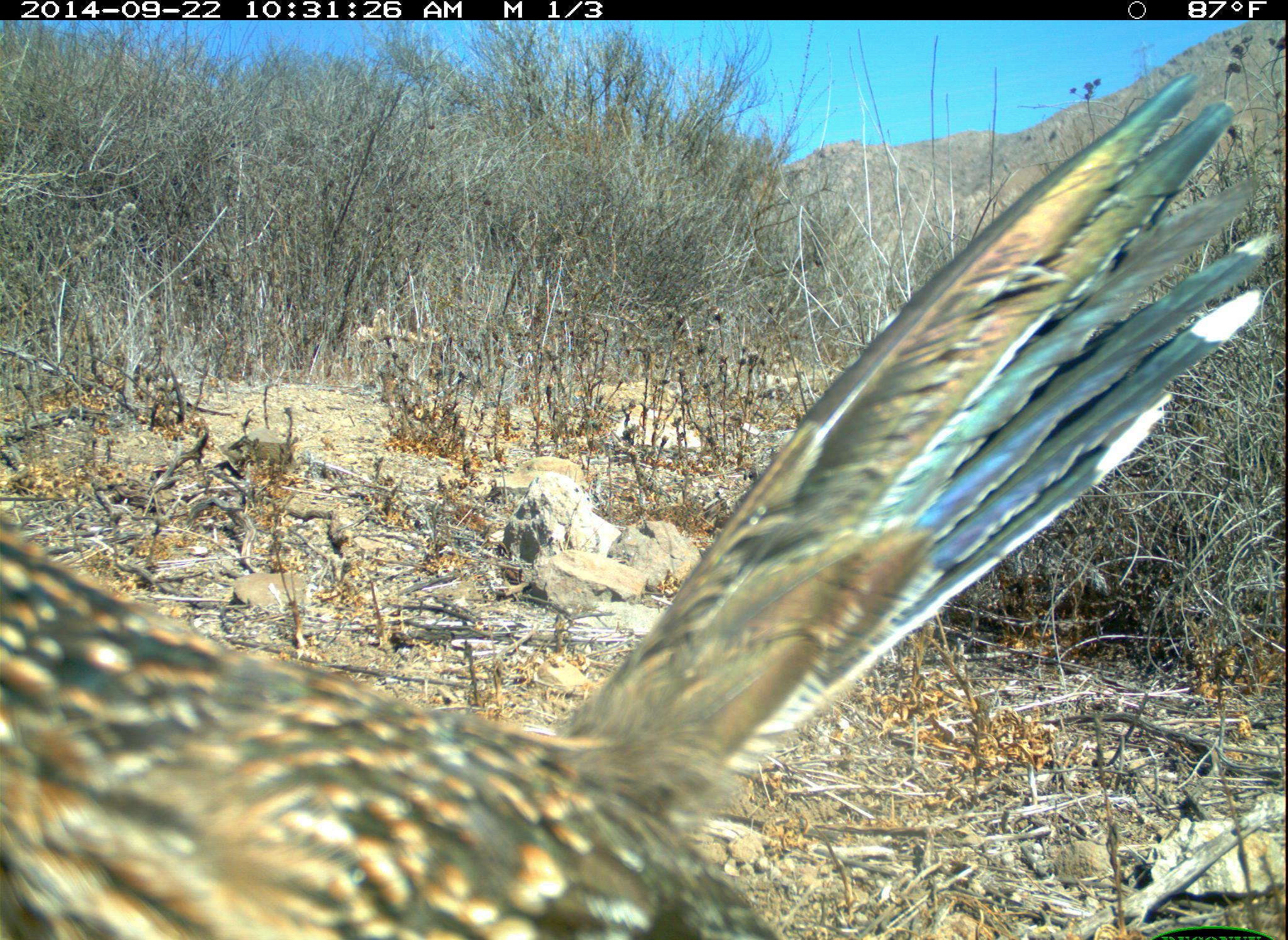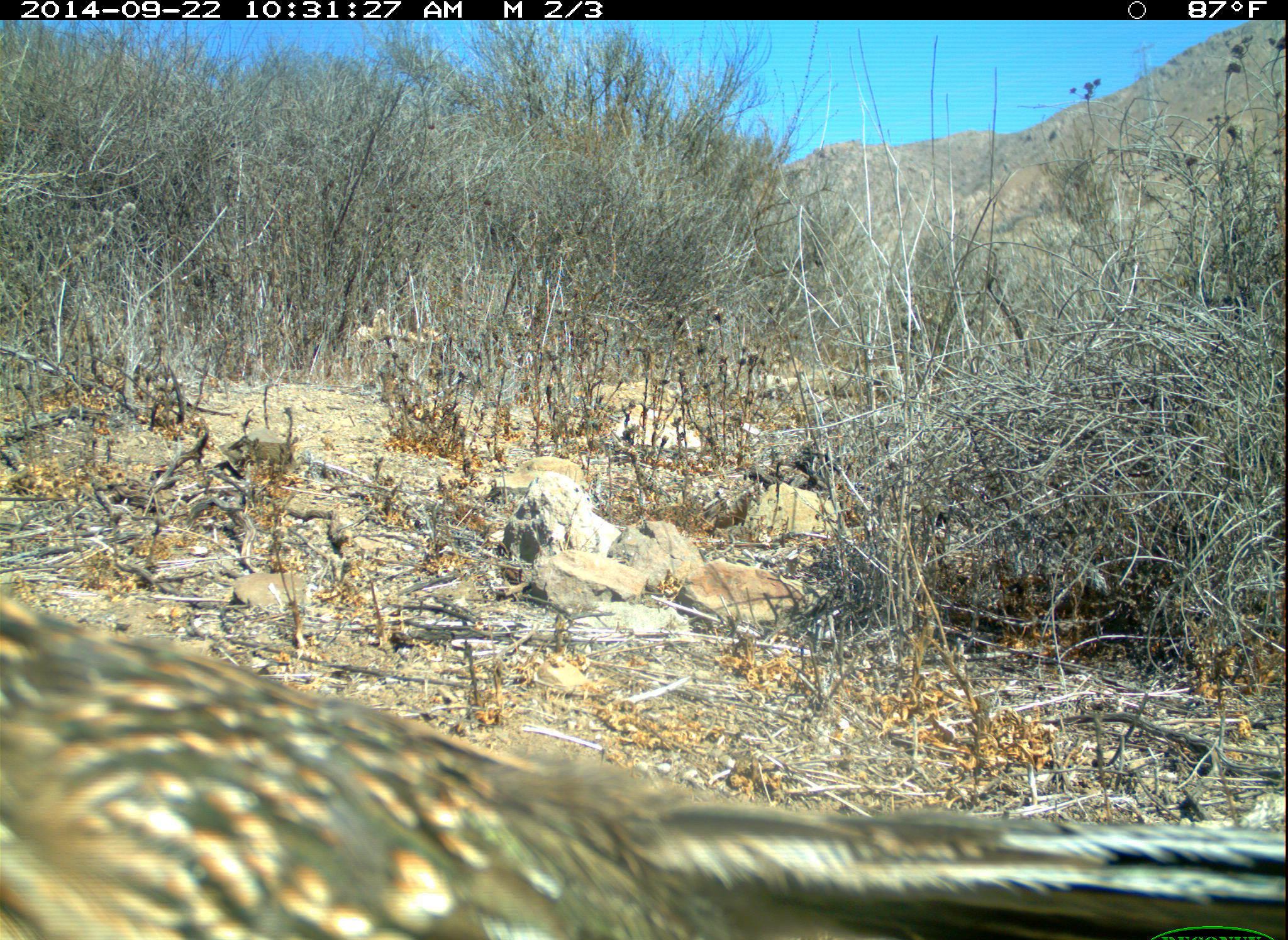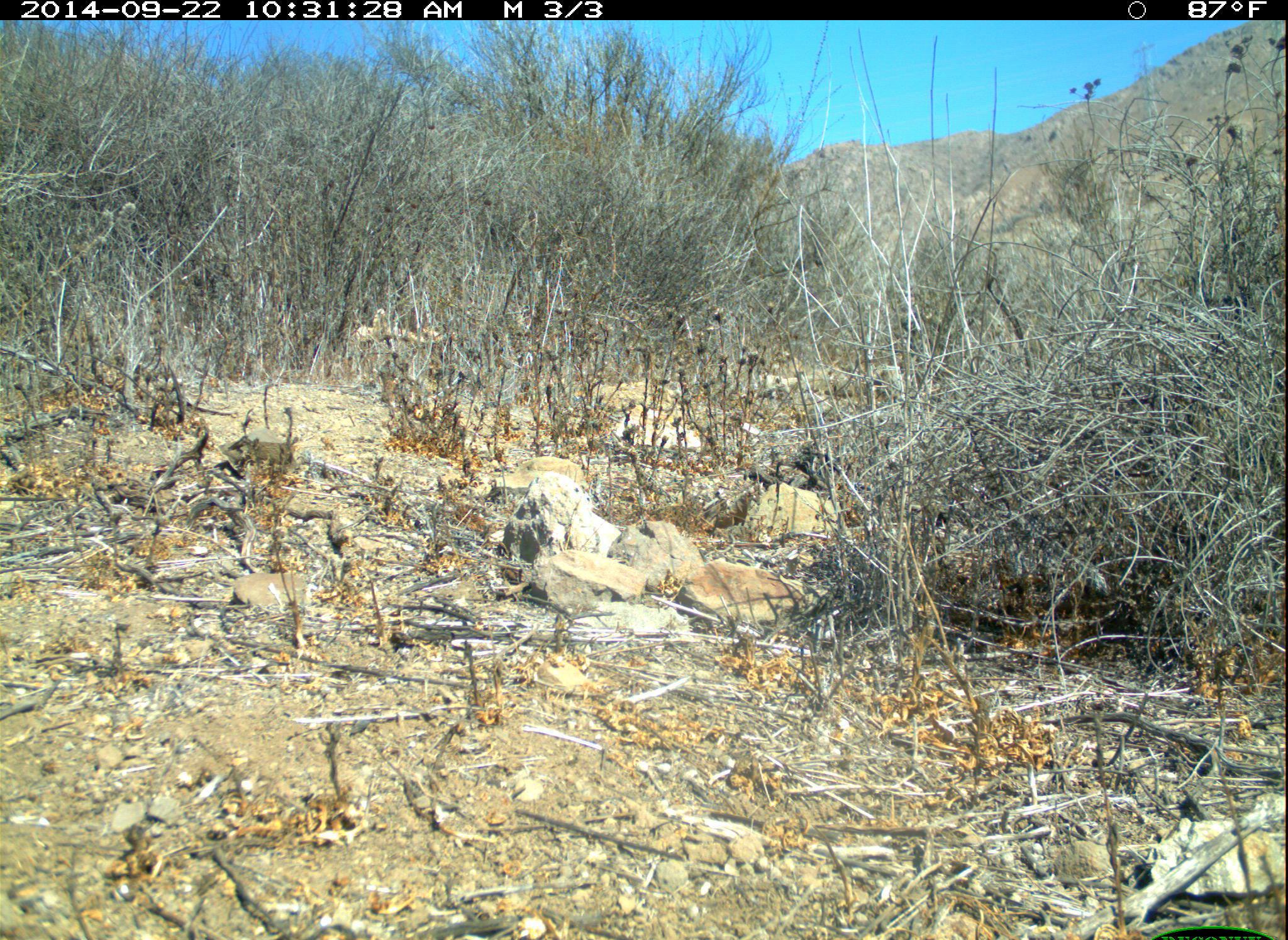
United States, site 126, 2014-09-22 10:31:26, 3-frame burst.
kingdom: Animalia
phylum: Chordata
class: Aves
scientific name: Aves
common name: bird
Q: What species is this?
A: Bird (Aves).